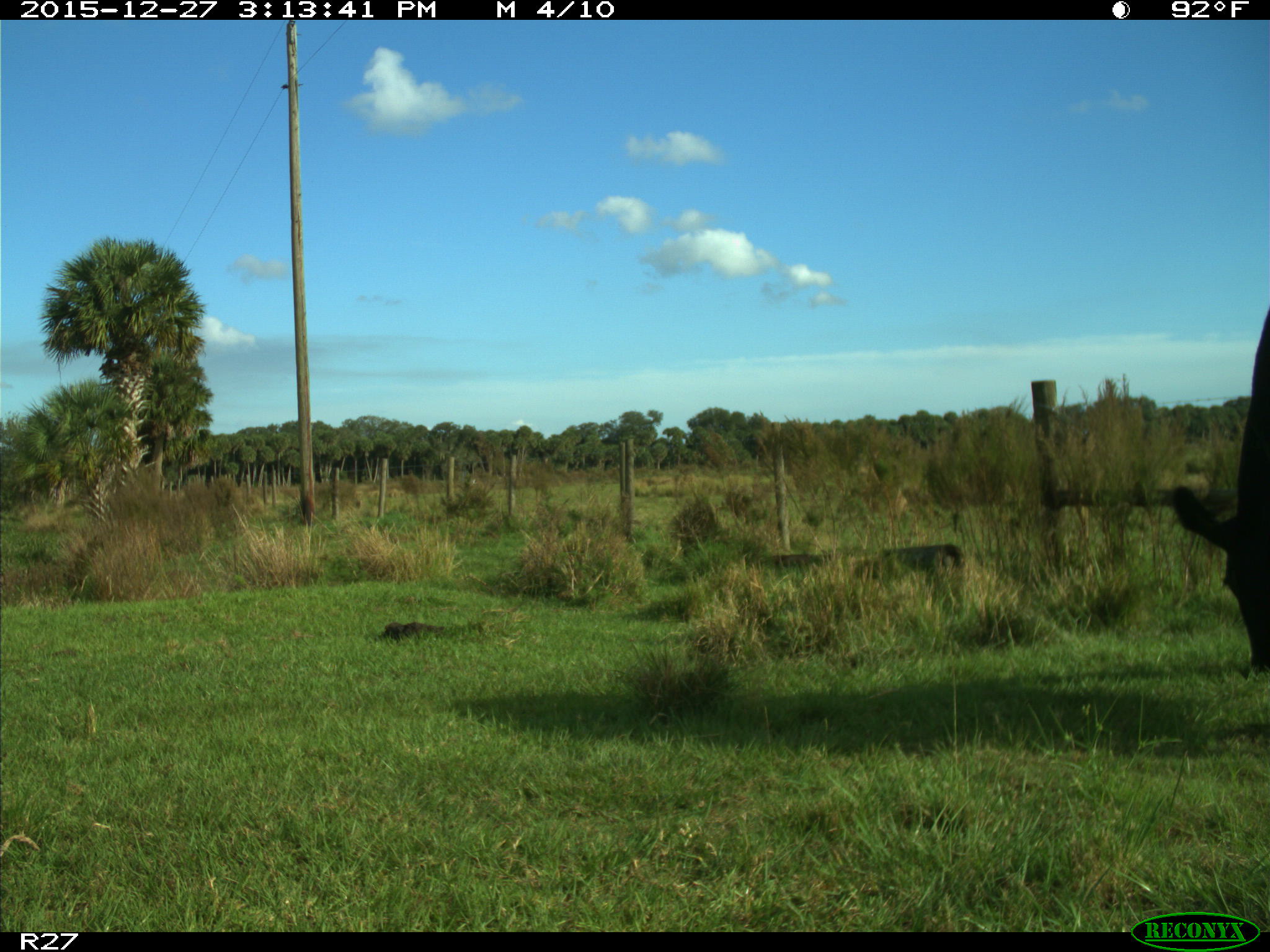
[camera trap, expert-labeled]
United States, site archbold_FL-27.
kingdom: Animalia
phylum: Chordata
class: Mammalia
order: Artiodactyla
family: Bovidae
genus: Bos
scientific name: Bos taurus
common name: domestic cow